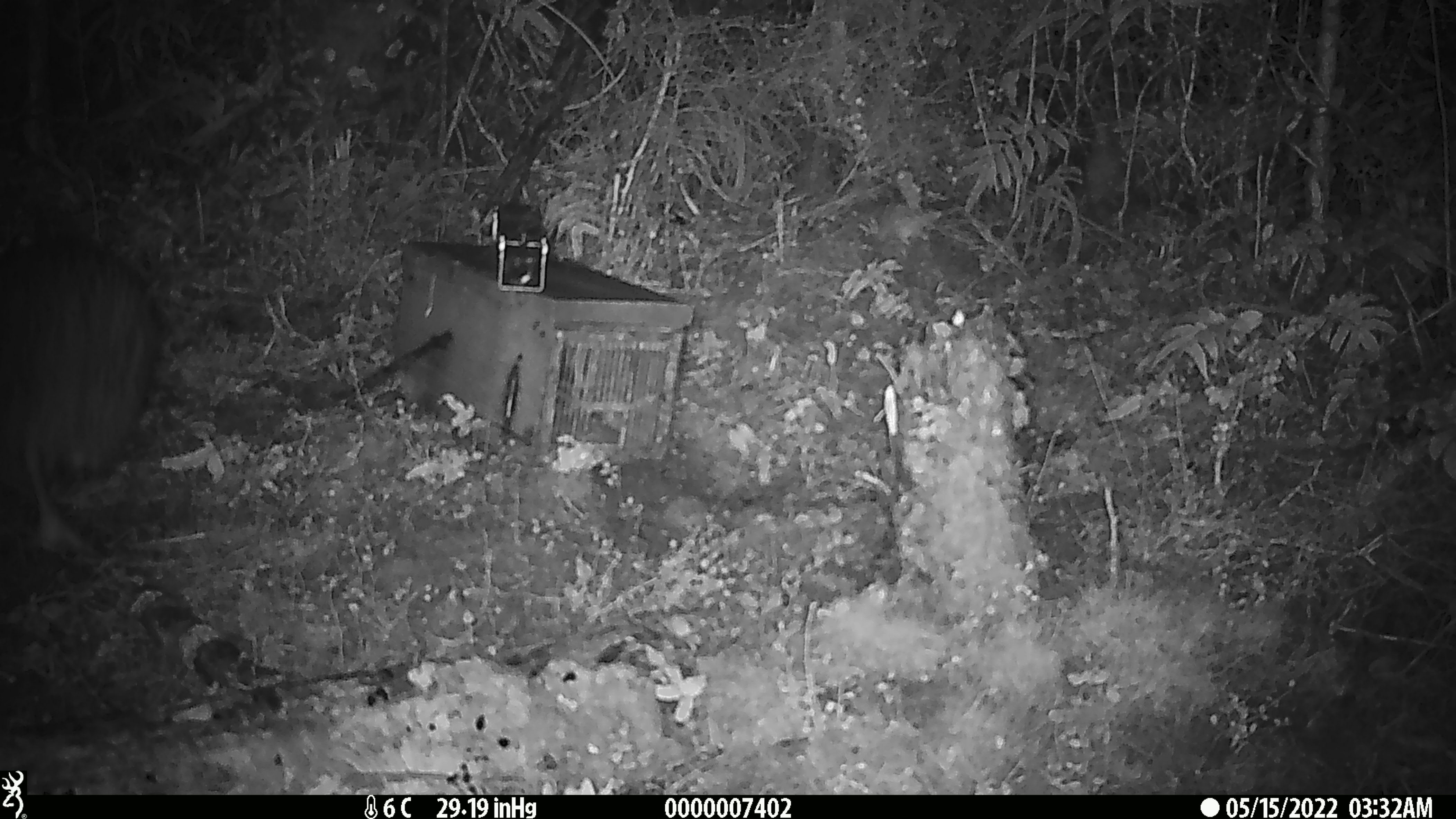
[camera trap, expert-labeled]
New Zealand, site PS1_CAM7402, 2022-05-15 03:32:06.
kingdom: Animalia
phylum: Chordata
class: Aves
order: Apterygiformes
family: Apterygidae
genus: Apteryx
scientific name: Apteryx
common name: kiwi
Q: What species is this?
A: Kiwi (Apteryx).